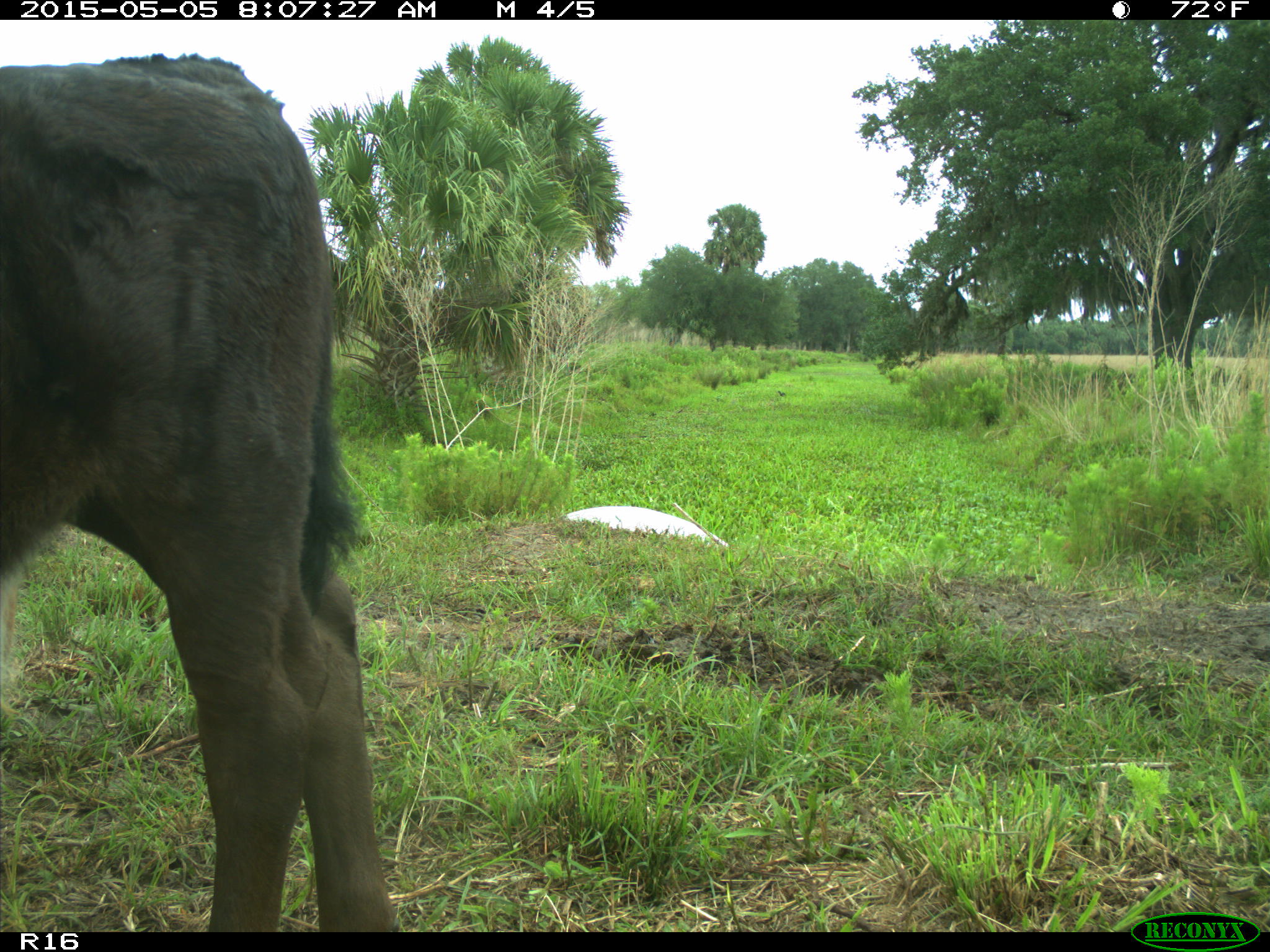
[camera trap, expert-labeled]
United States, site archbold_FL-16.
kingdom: Animalia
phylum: Chordata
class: Mammalia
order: Artiodactyla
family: Bovidae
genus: Bos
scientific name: Bos taurus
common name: domestic cow